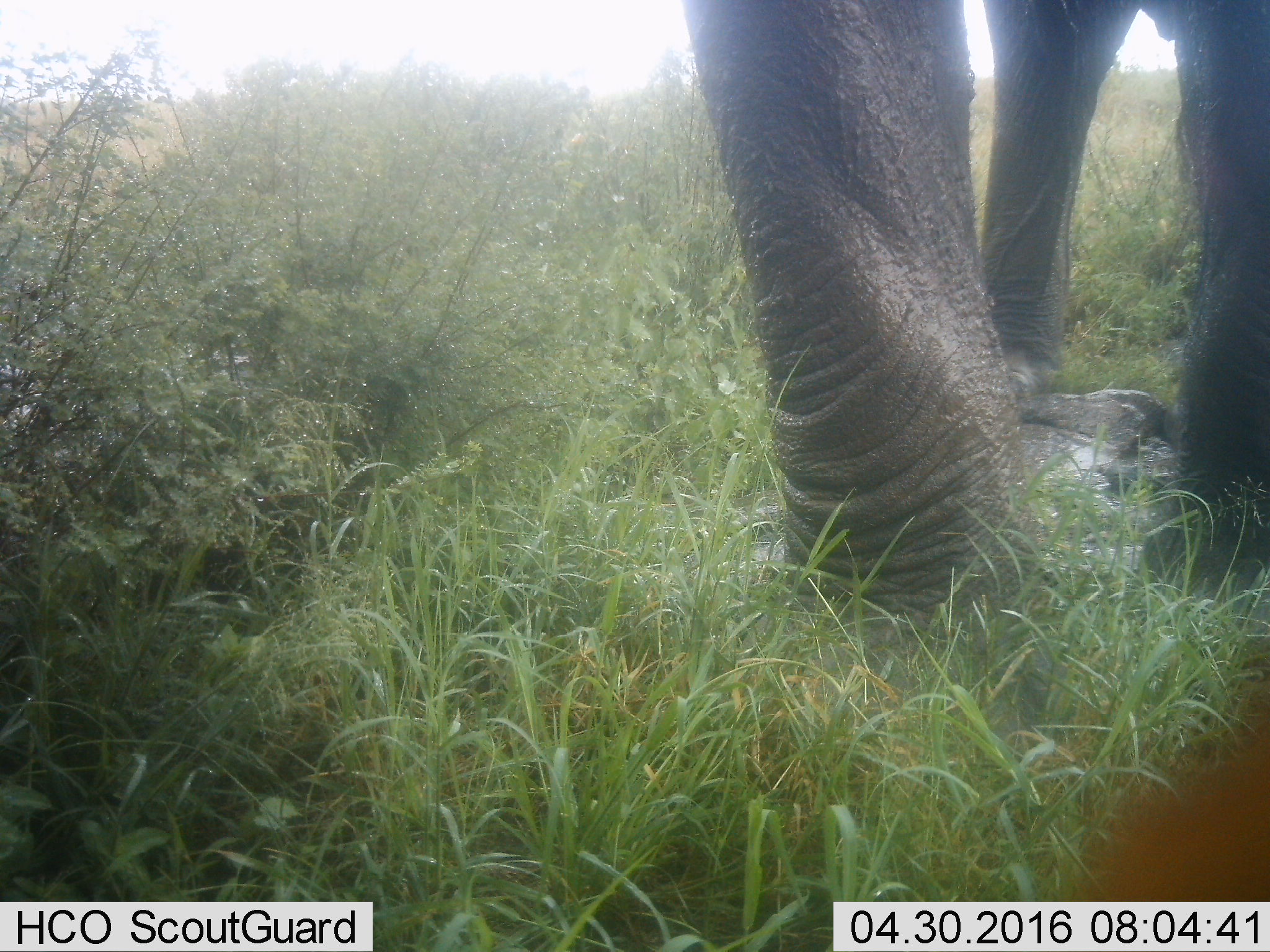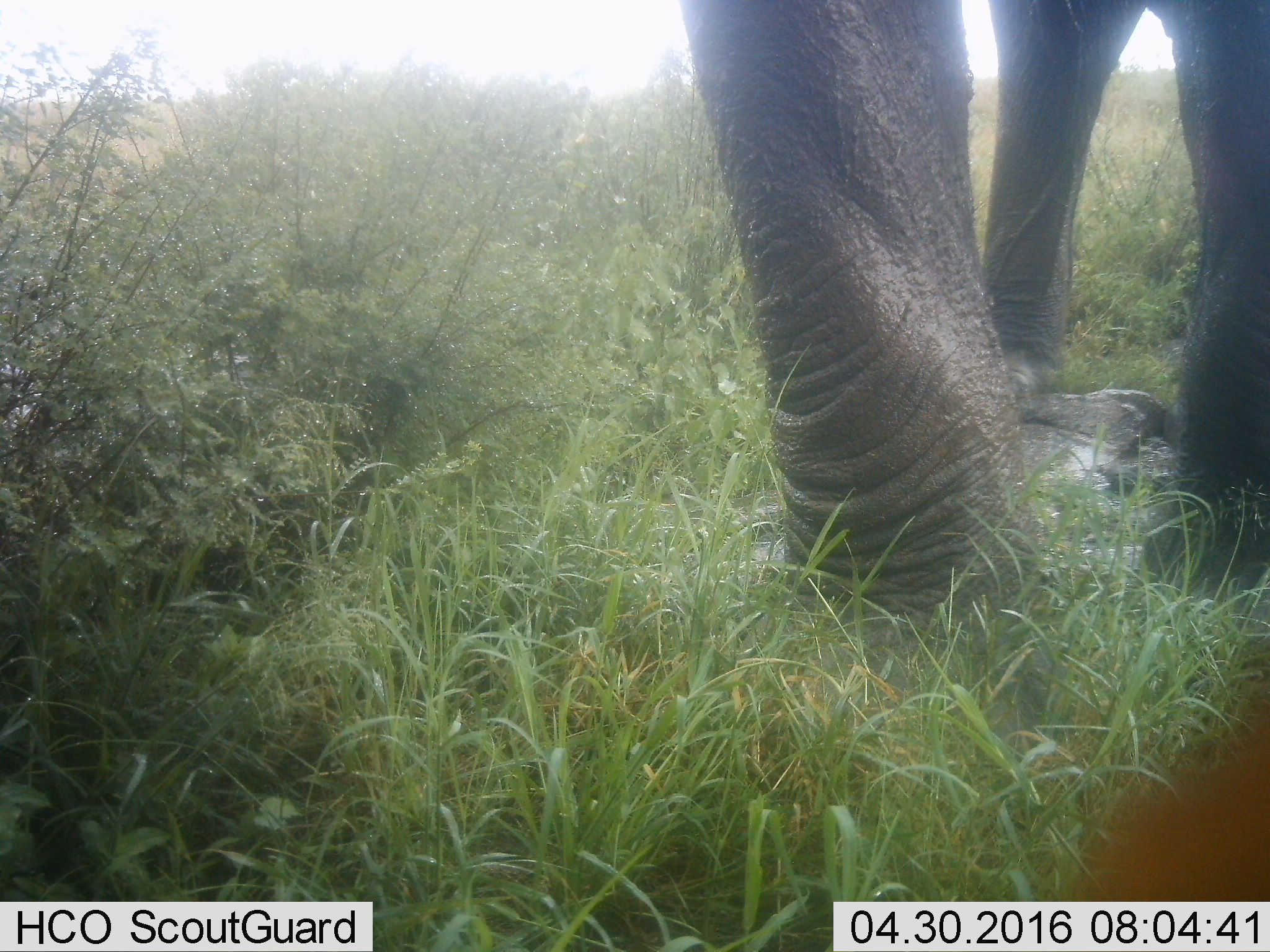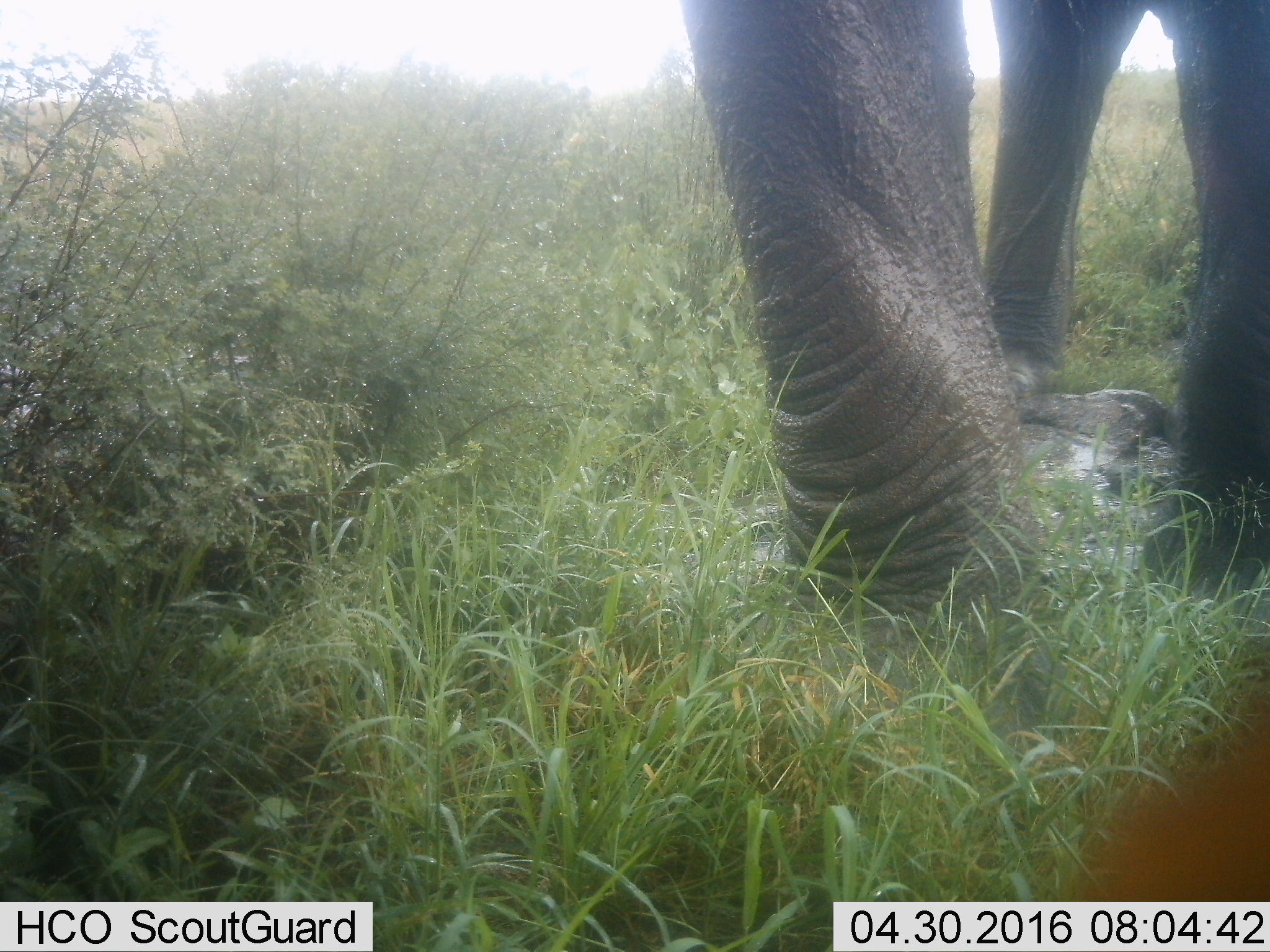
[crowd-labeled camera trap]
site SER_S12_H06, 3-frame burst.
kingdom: Animalia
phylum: Chordata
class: Mammalia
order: Proboscidea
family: Elephantidae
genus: Loxodonta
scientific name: Loxodonta africana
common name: african bush elephant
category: elephant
Elephant (african bush elephant) (Loxodonta africana), count 1. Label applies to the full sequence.